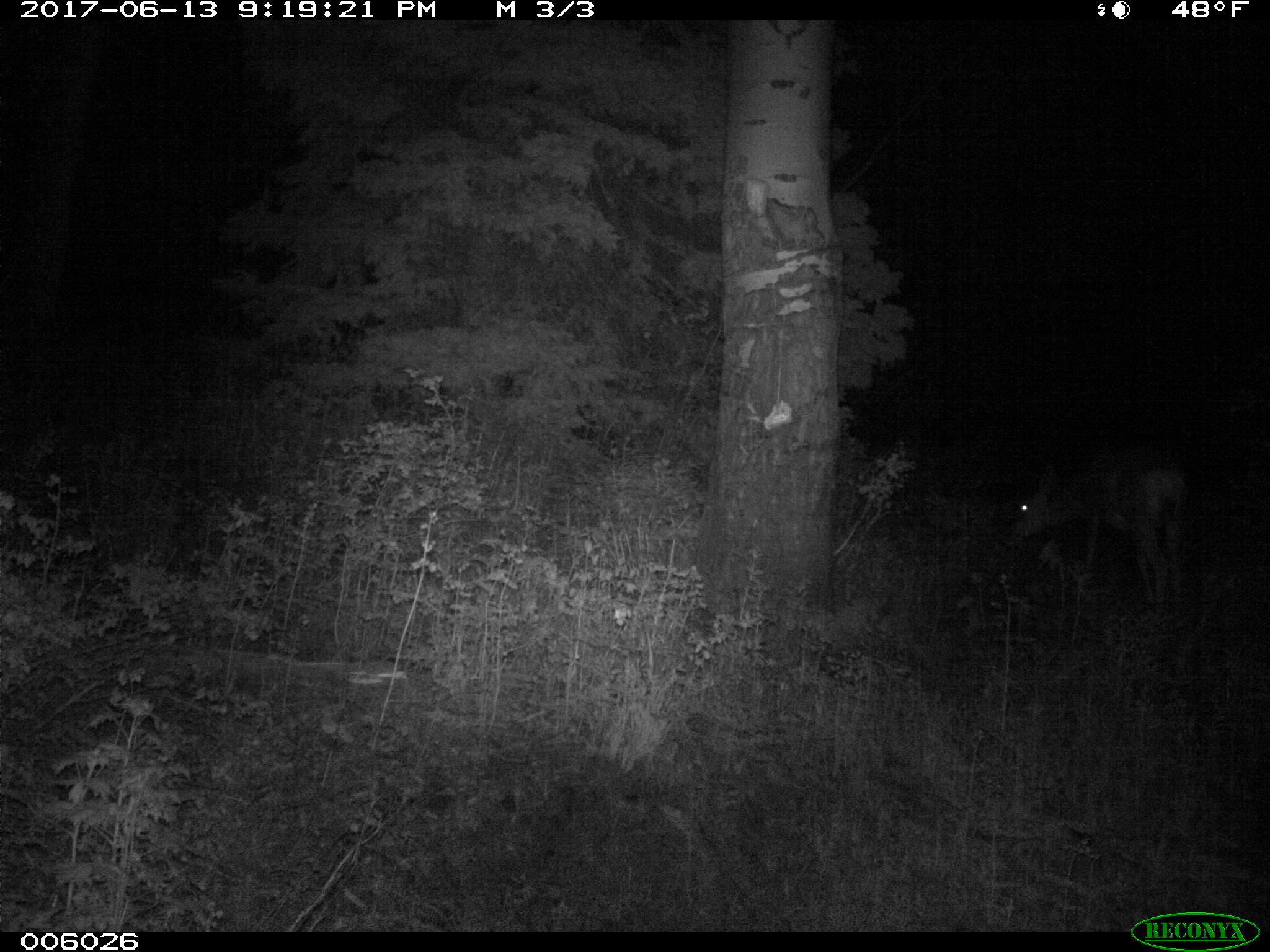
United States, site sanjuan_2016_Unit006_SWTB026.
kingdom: Animalia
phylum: Chordata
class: Mammalia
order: Artiodactyla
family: Cervidae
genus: Odocoileus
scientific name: Odocoileus hemionus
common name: mule deer